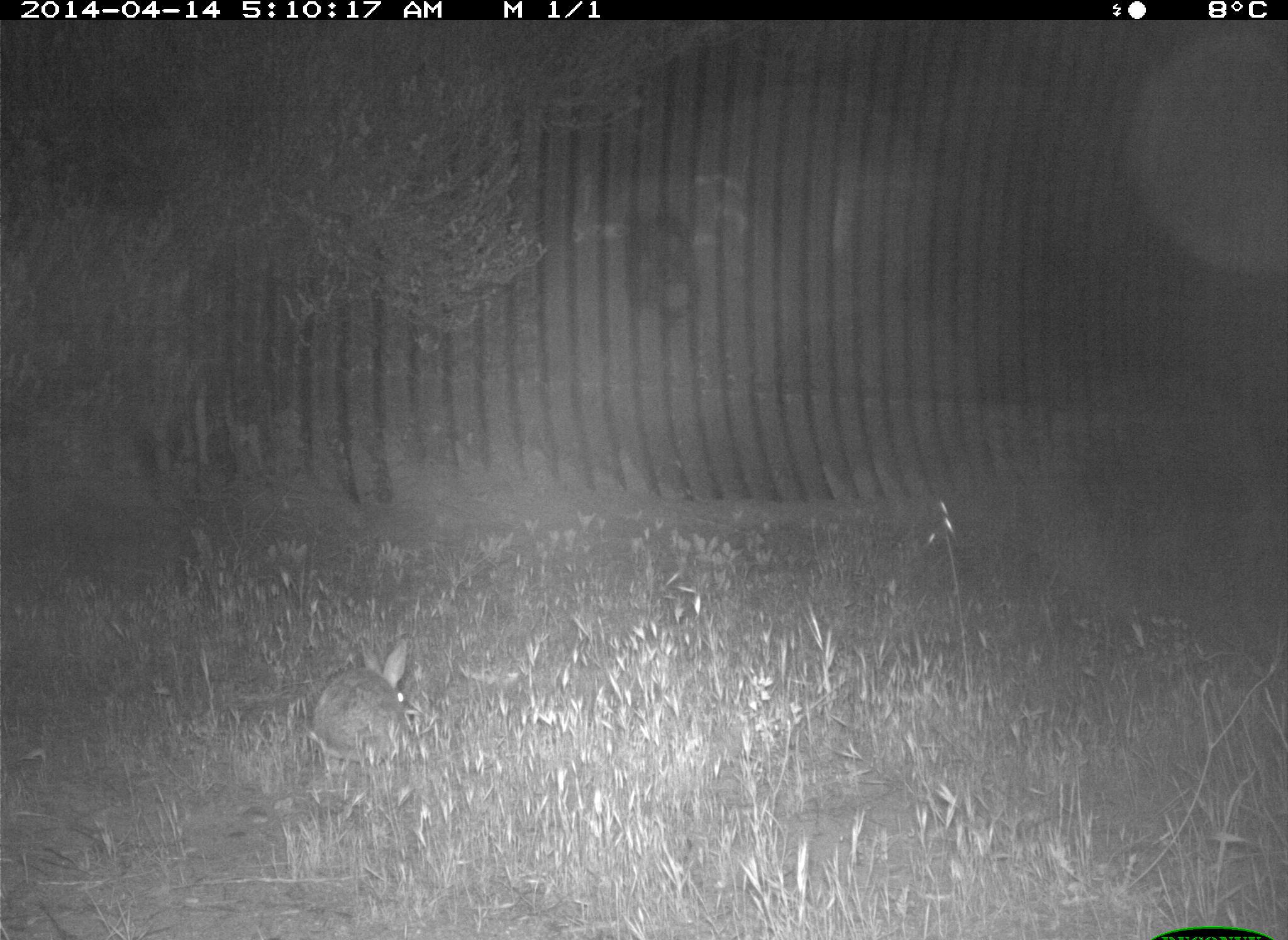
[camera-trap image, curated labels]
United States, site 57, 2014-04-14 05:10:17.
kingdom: Animalia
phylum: Chordata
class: Mammalia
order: Lagomorpha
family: Leporidae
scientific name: Leporidae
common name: rabbits and hares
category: rabbit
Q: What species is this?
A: Rabbit (rabbits and hares) (Leporidae).